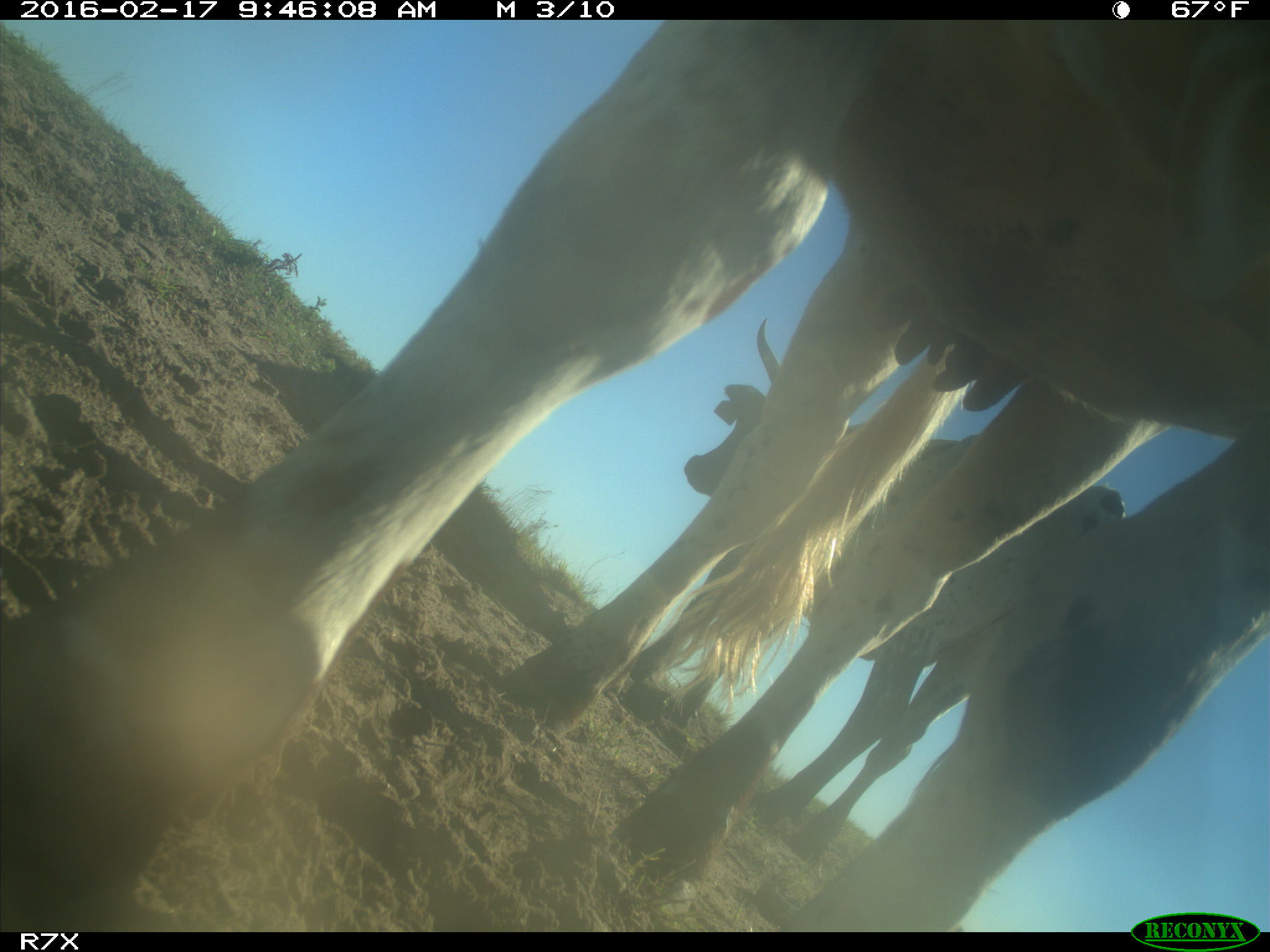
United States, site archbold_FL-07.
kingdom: Animalia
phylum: Chordata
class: Mammalia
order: Artiodactyla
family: Bovidae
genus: Bos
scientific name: Bos taurus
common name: domestic cow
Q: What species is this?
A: Bos taurus (domestic cow).